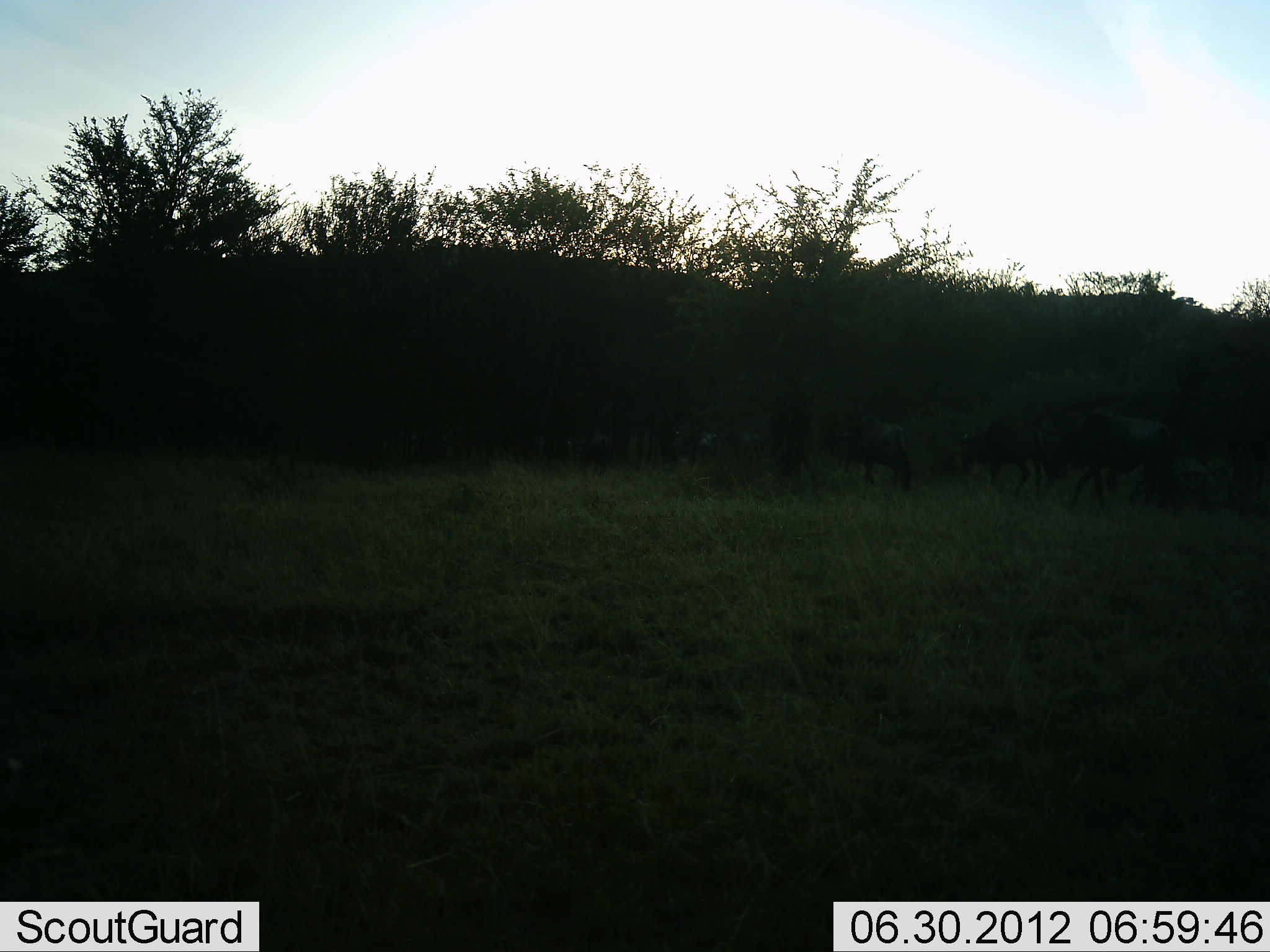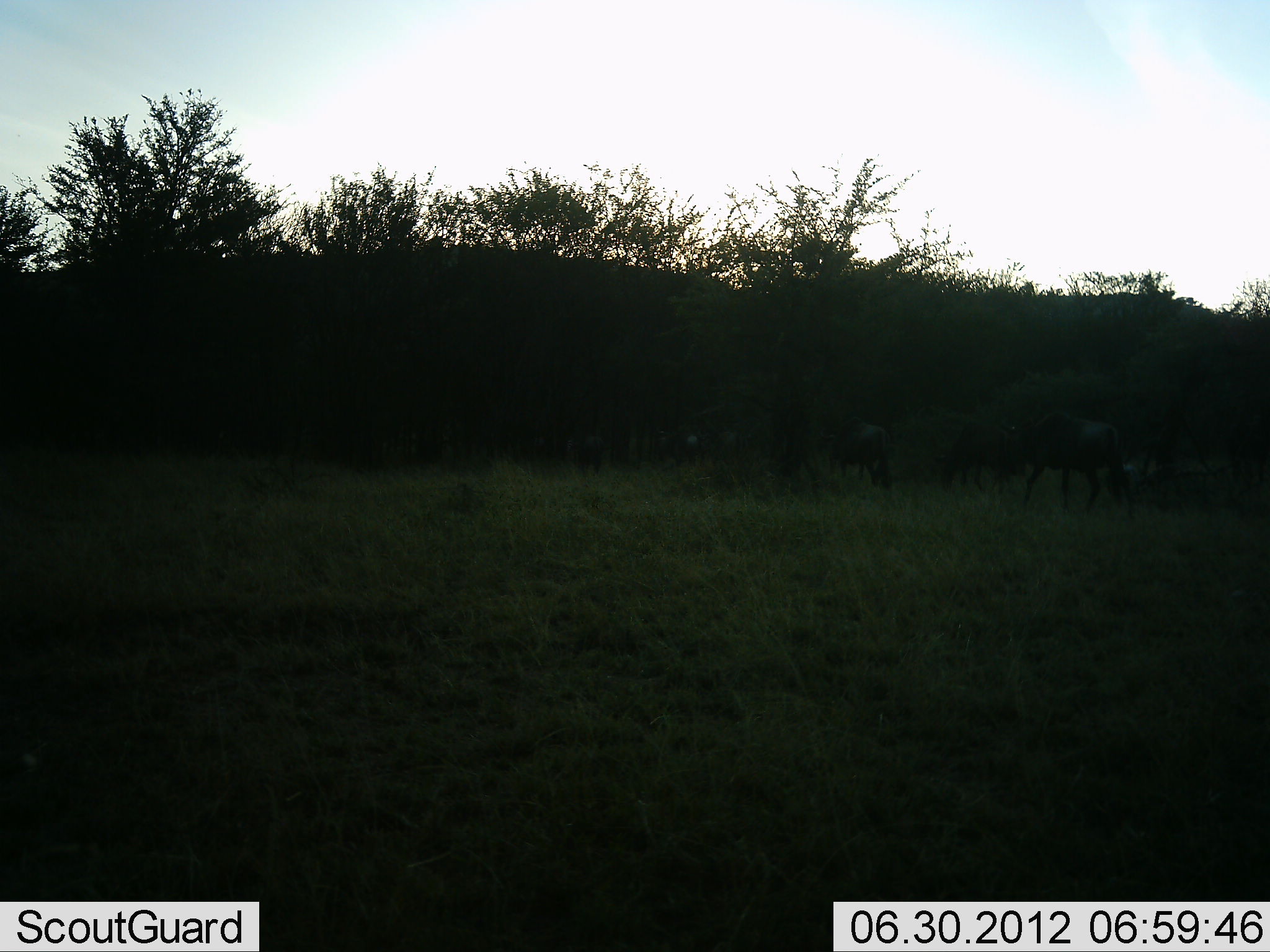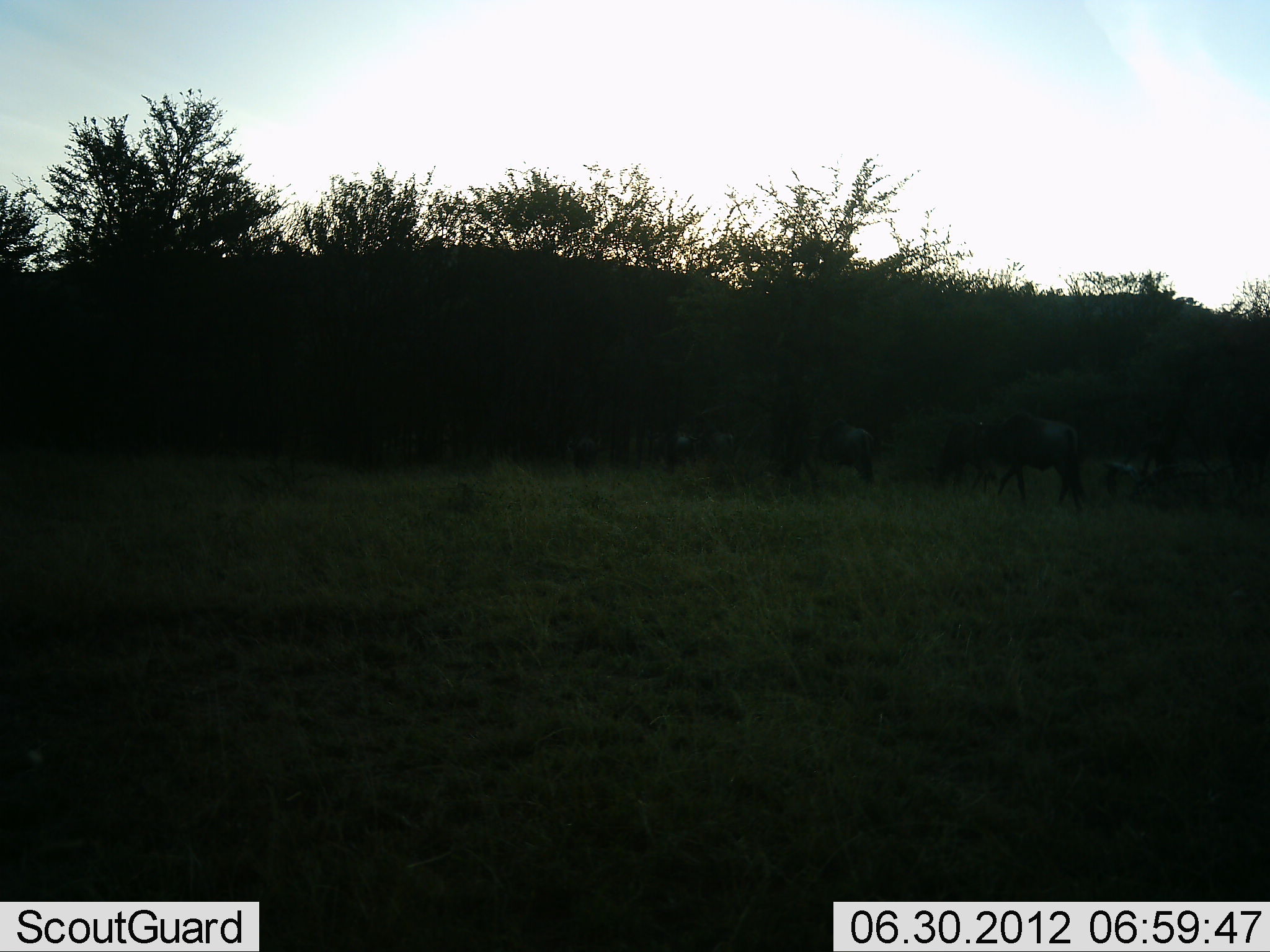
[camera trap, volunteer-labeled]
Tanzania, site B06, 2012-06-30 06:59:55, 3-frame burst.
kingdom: Animalia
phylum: Chordata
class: Mammalia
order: Artiodactyla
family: Bovidae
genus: Connochaetes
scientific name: Connochaetes taurinus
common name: blue wildebeest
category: wildebeest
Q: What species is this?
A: Wildebeest (blue wildebeest) (Connochaetes taurinus).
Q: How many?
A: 6.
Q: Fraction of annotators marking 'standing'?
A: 10%.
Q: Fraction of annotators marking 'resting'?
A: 0%.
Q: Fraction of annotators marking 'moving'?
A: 100%.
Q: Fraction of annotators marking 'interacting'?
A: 0%.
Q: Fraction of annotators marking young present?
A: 0%.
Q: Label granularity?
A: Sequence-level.